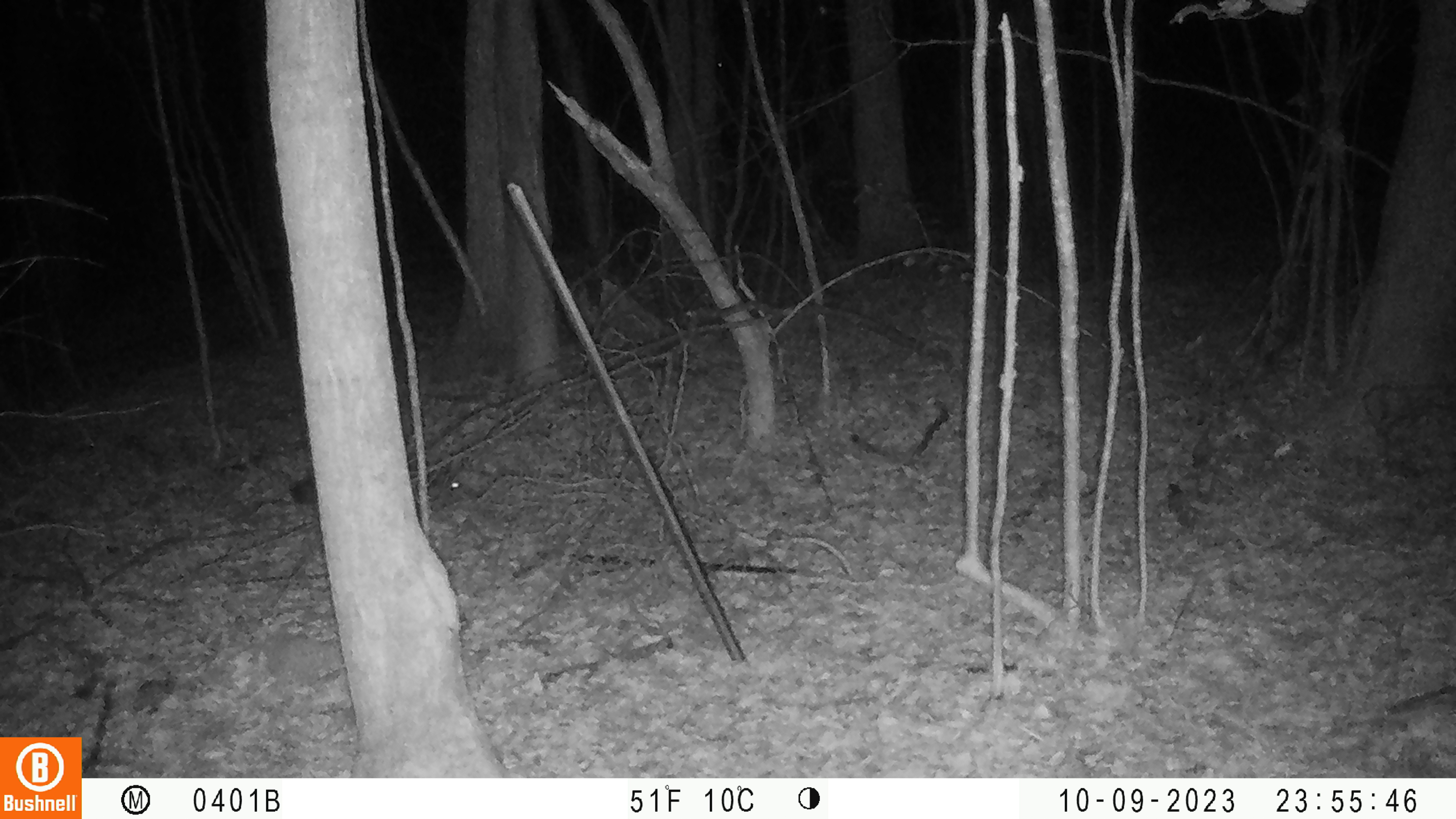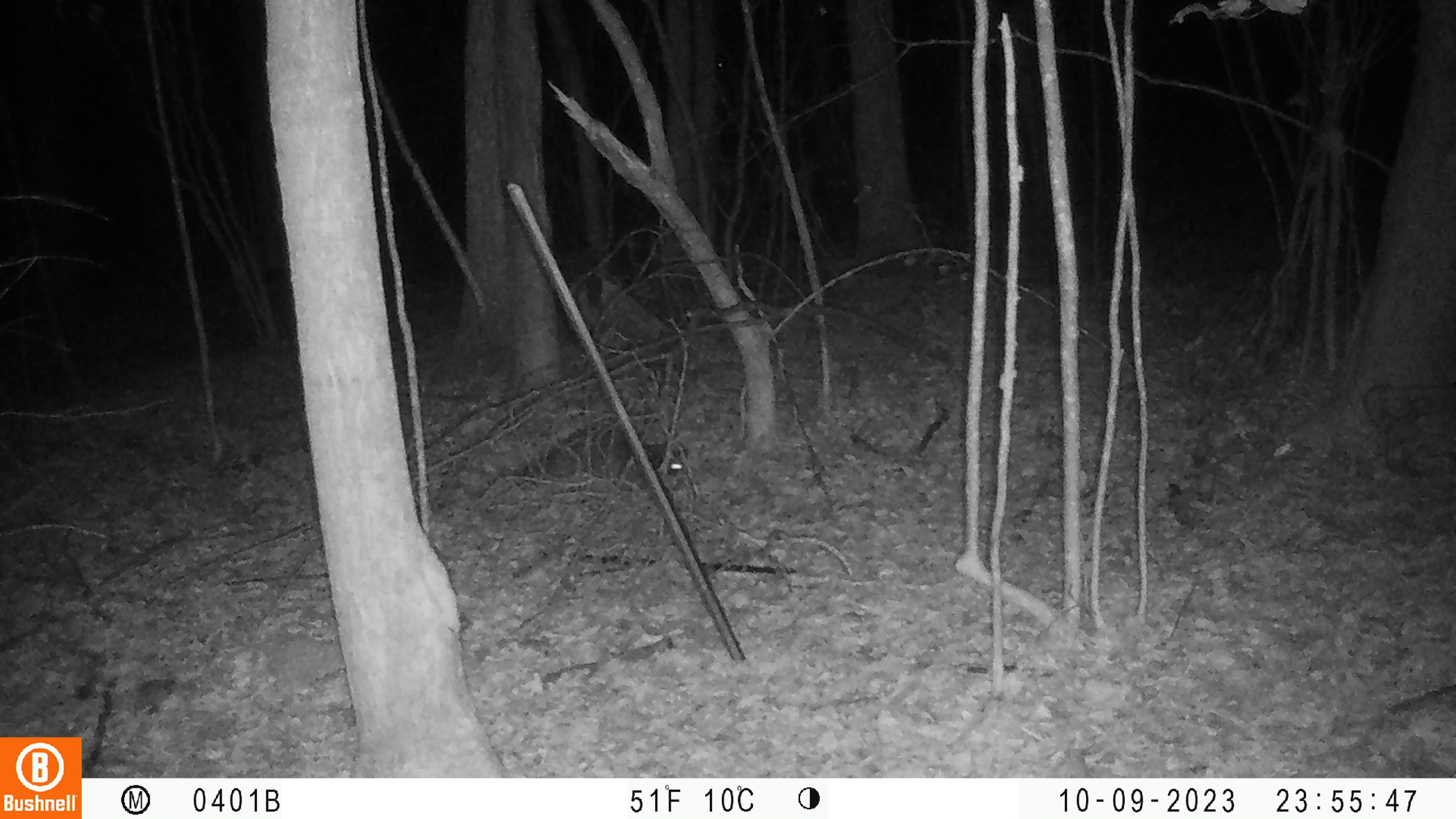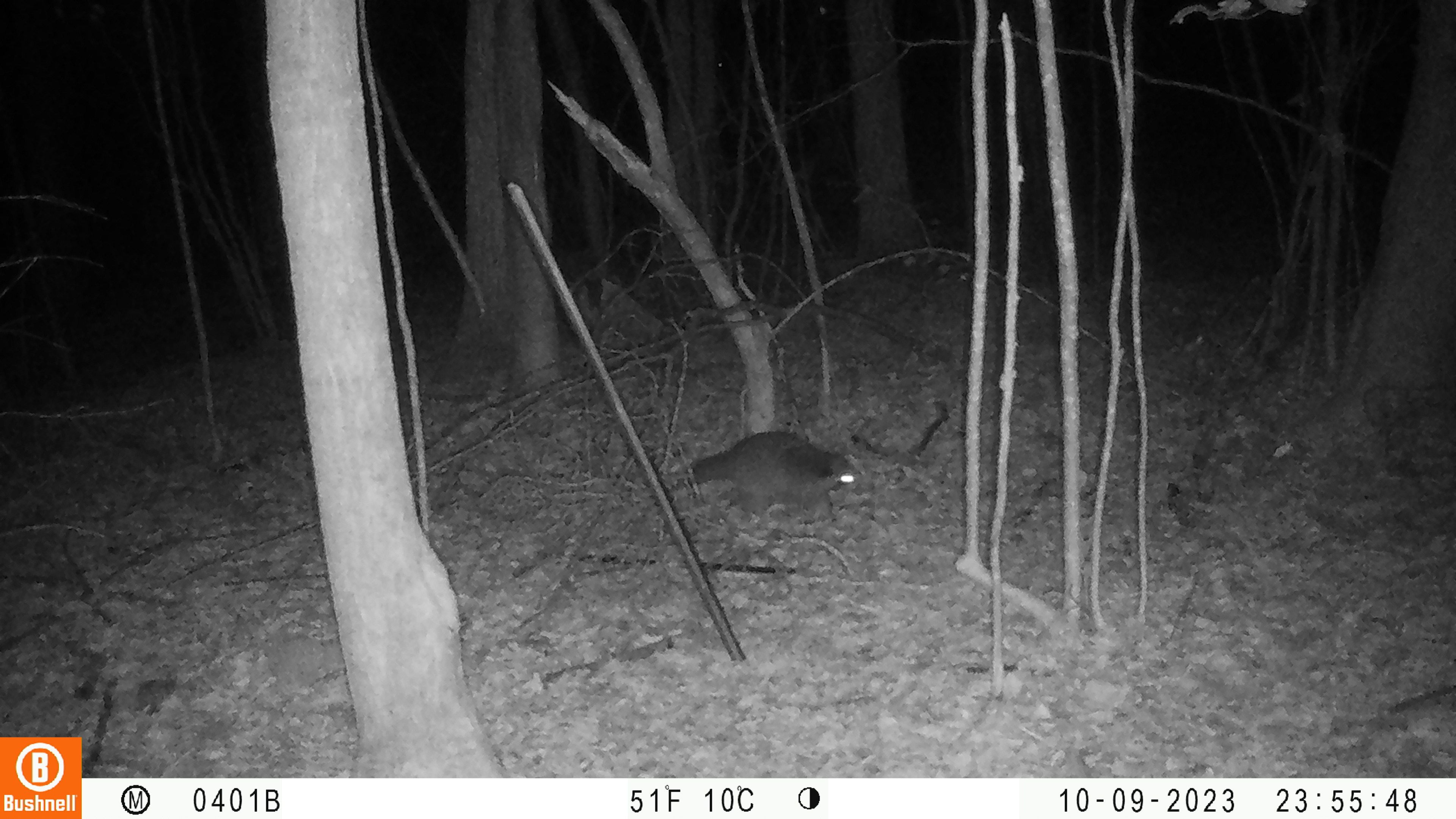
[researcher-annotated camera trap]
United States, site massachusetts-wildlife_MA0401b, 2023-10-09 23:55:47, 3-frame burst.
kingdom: Animalia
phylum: Chordata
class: Mammalia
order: Carnivora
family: Procyonidae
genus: Procyon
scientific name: Procyon lotor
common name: raccoon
Raccoon (Procyon lotor).